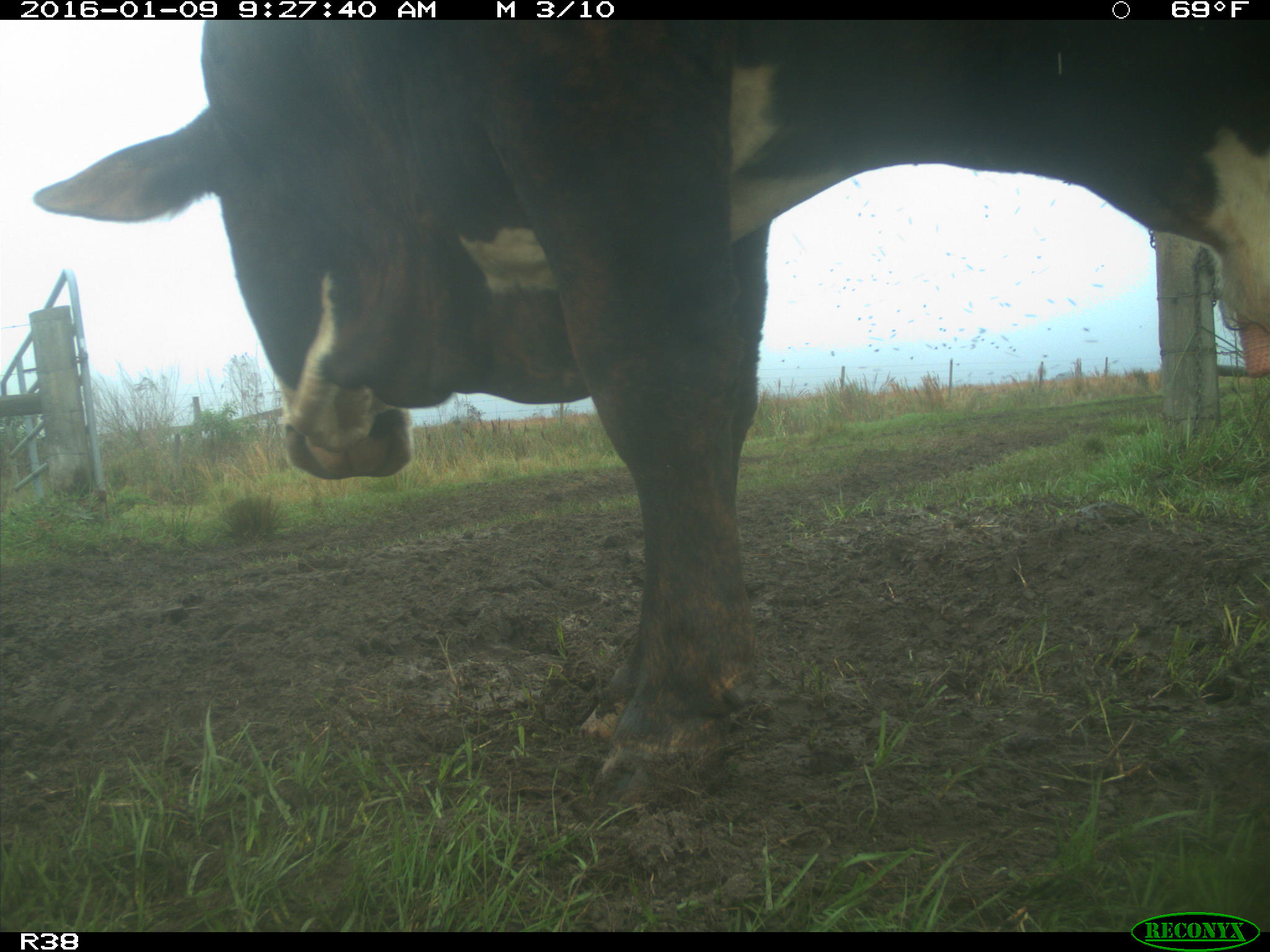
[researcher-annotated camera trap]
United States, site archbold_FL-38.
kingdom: Animalia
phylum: Chordata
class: Mammalia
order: Artiodactyla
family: Bovidae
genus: Bos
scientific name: Bos taurus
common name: domestic cow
Bos taurus (domestic cow).